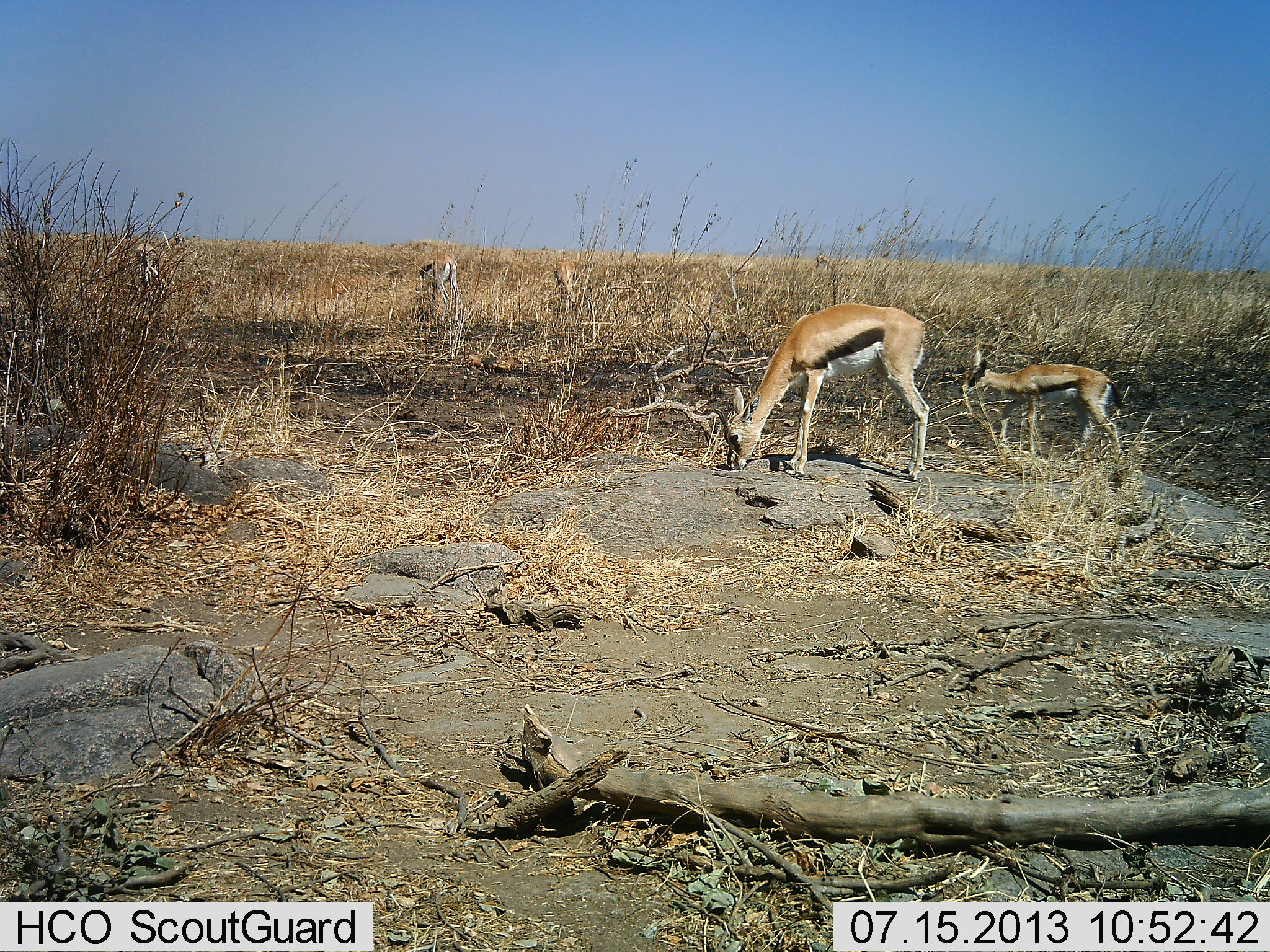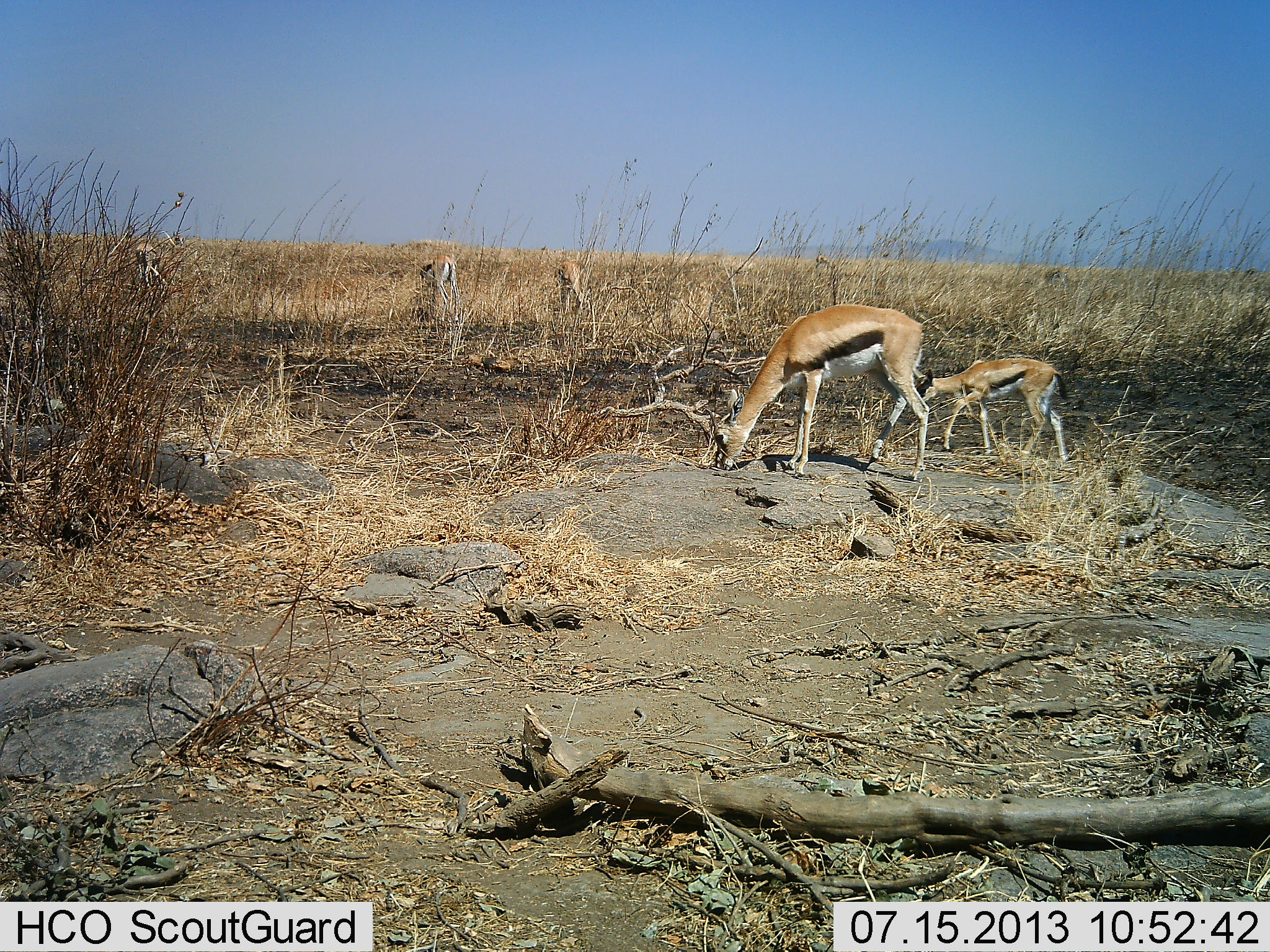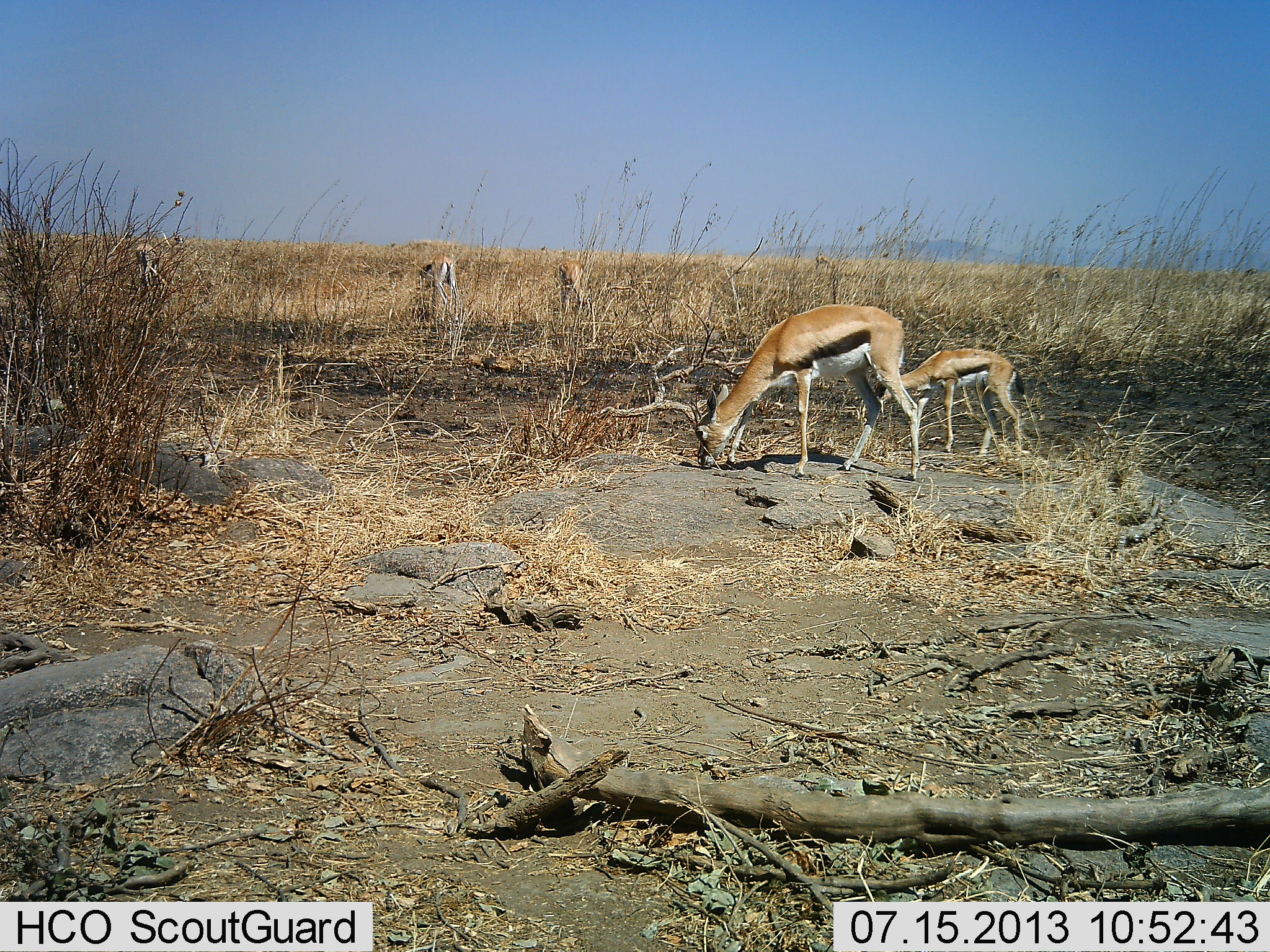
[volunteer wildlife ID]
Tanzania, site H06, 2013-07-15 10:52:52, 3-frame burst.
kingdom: Animalia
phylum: Chordata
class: Mammalia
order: Artiodactyla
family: Bovidae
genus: Eudorcas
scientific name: Eudorcas thomsonii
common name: thomson's gazelle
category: gazellethomsons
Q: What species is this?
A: Gazellethomsons (thomson's gazelle) (Eudorcas thomsonii).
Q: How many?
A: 5.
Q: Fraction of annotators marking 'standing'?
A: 33%.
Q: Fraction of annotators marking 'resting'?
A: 0%.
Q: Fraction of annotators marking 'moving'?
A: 18%.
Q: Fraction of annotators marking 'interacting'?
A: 0%.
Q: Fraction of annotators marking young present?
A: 74%.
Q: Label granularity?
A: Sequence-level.